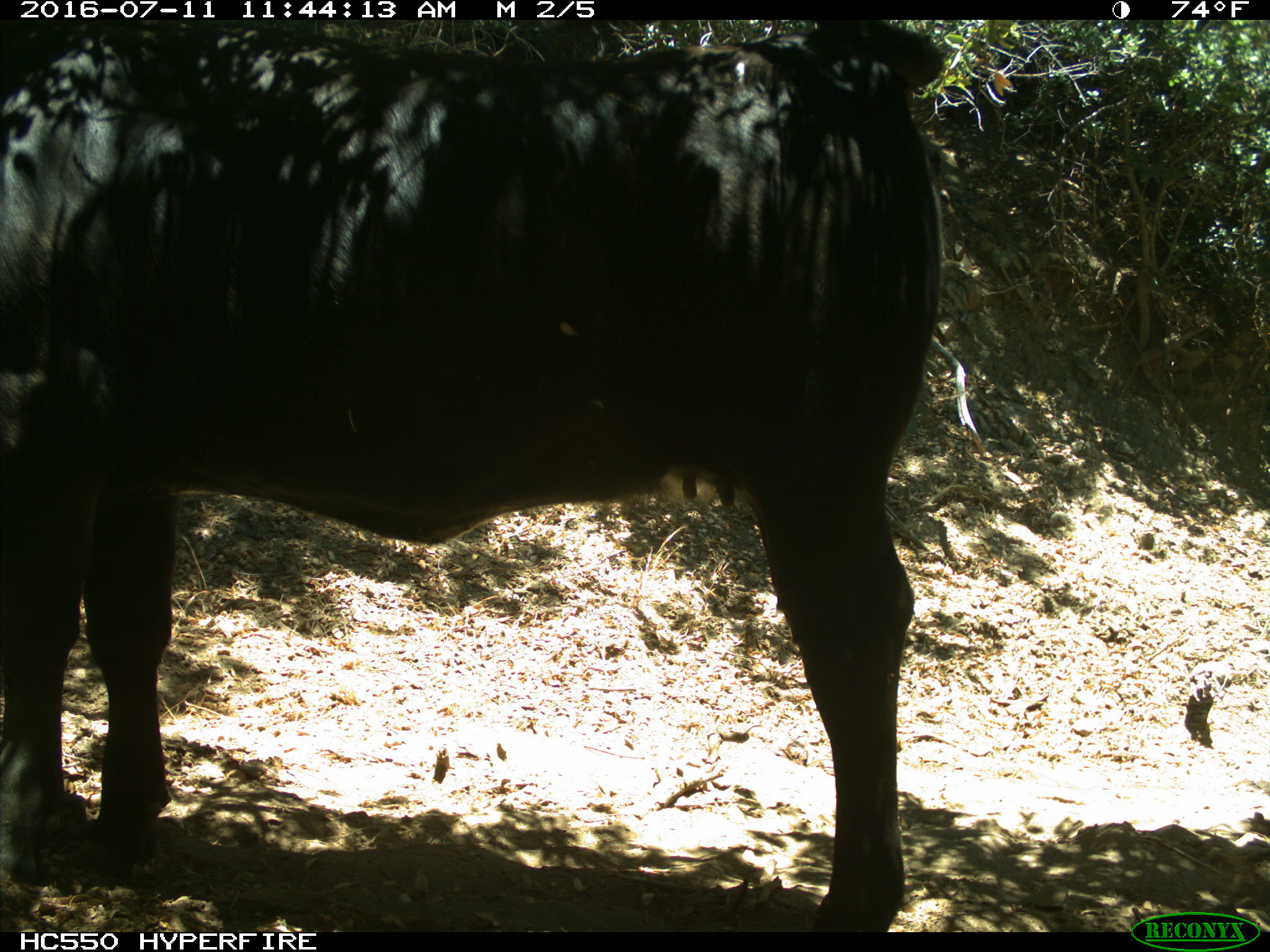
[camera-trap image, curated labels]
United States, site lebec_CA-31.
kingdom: Animalia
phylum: Chordata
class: Mammalia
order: Artiodactyla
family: Bovidae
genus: Bos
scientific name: Bos taurus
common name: domestic cow